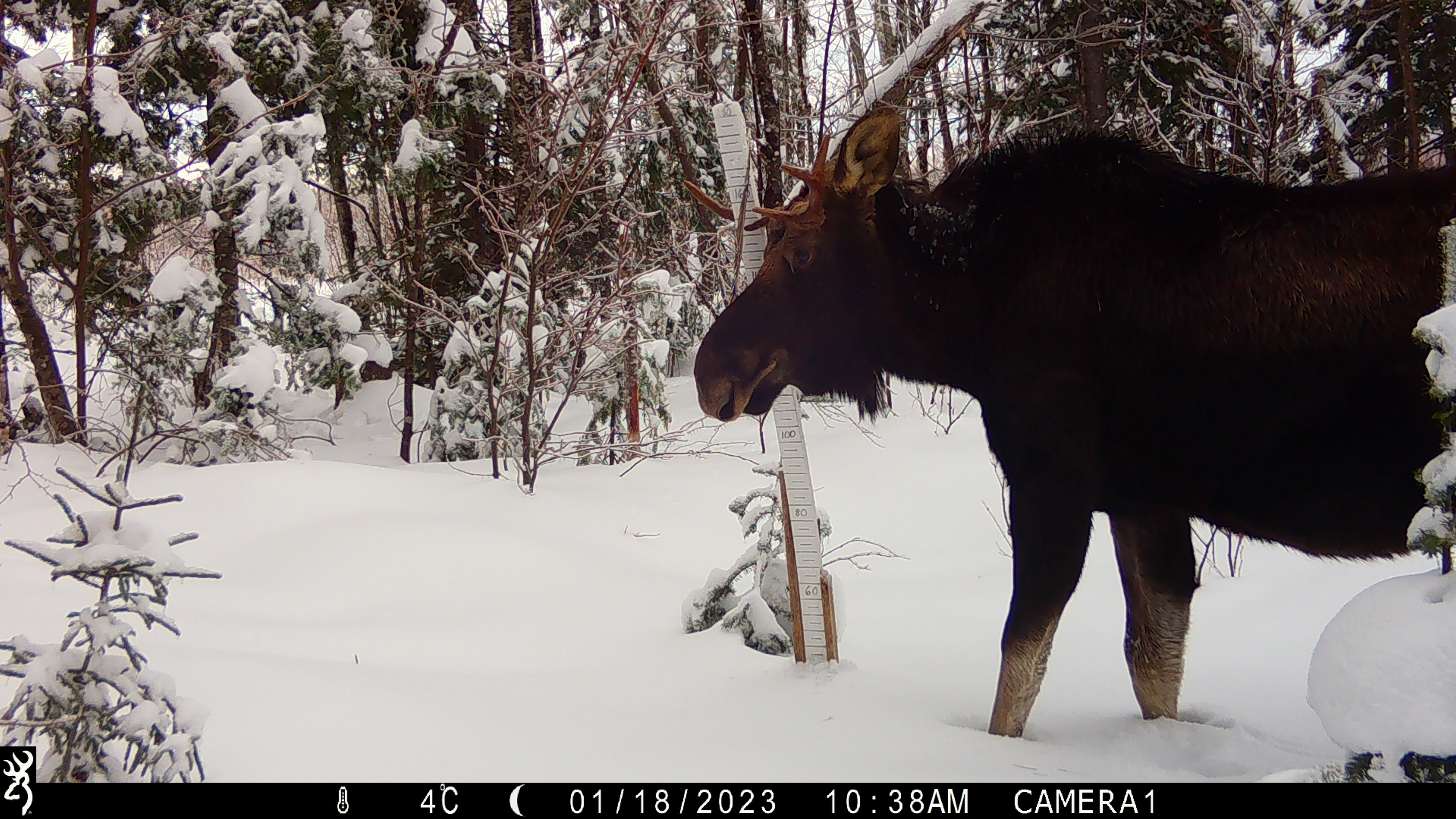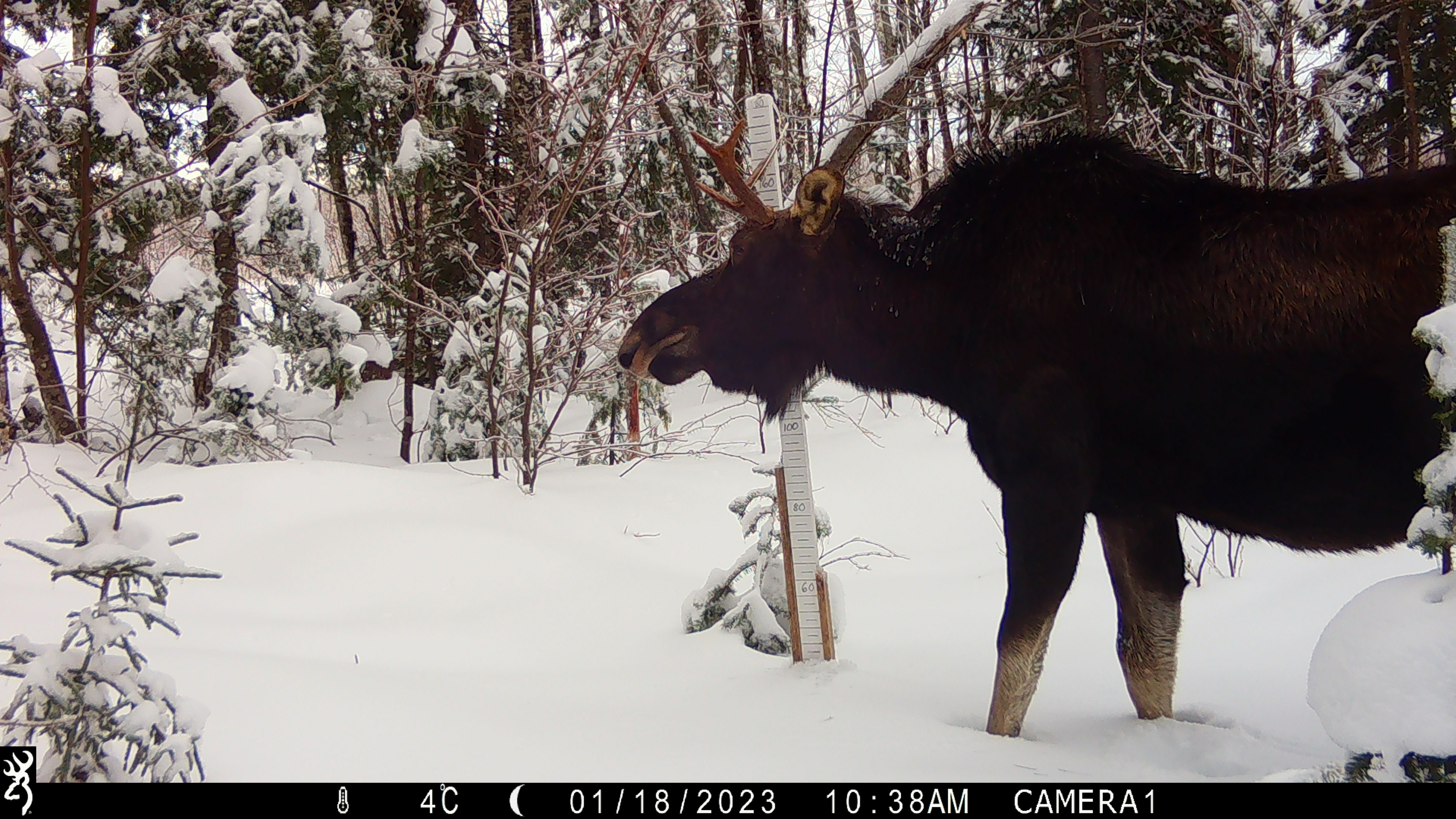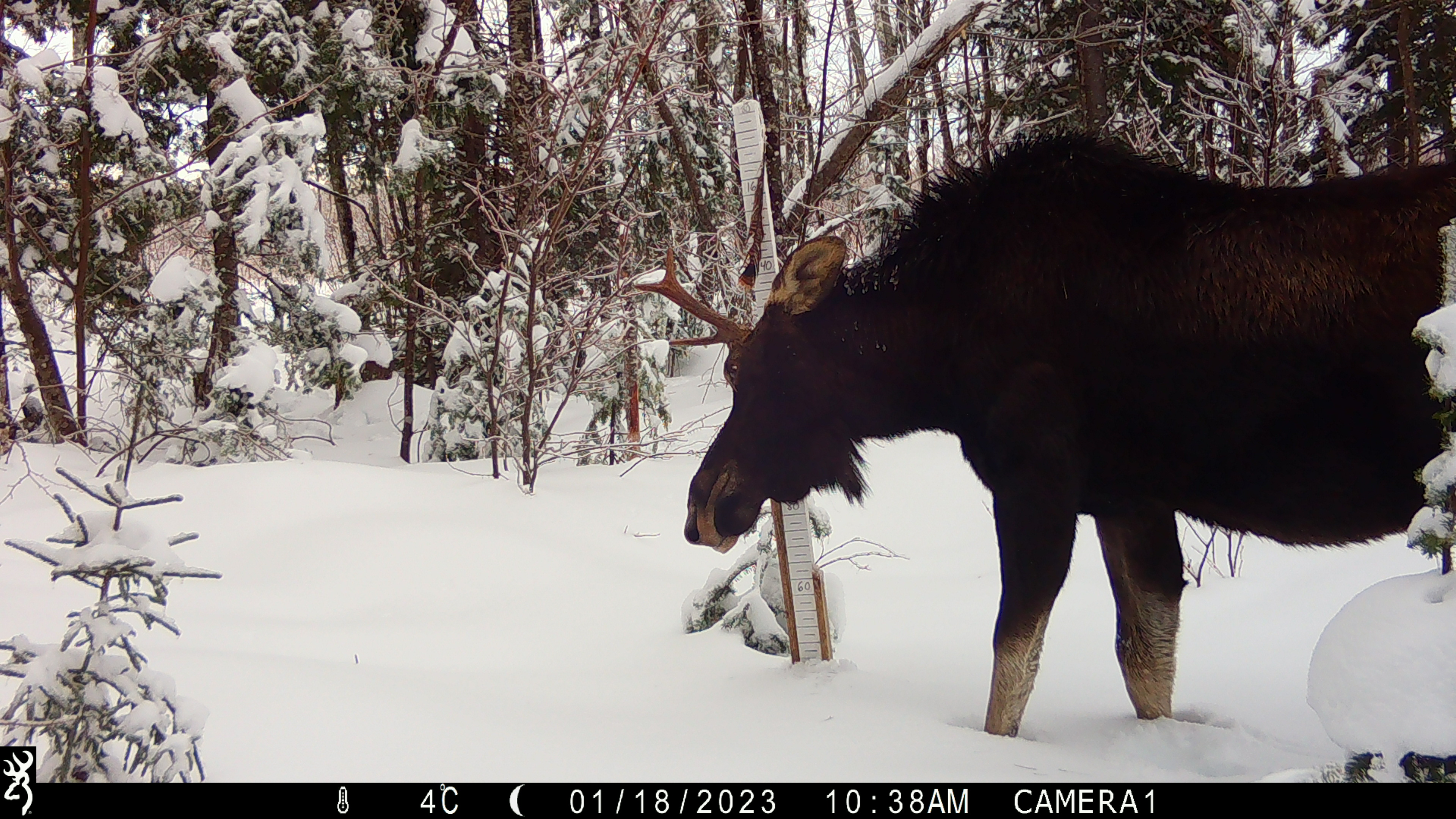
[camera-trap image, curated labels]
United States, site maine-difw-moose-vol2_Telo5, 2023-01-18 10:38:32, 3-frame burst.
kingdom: Animalia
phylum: Chordata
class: Mammalia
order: Artiodactyla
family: Cervidae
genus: Alces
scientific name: Alces alces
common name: moose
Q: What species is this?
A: Moose (Alces alces).